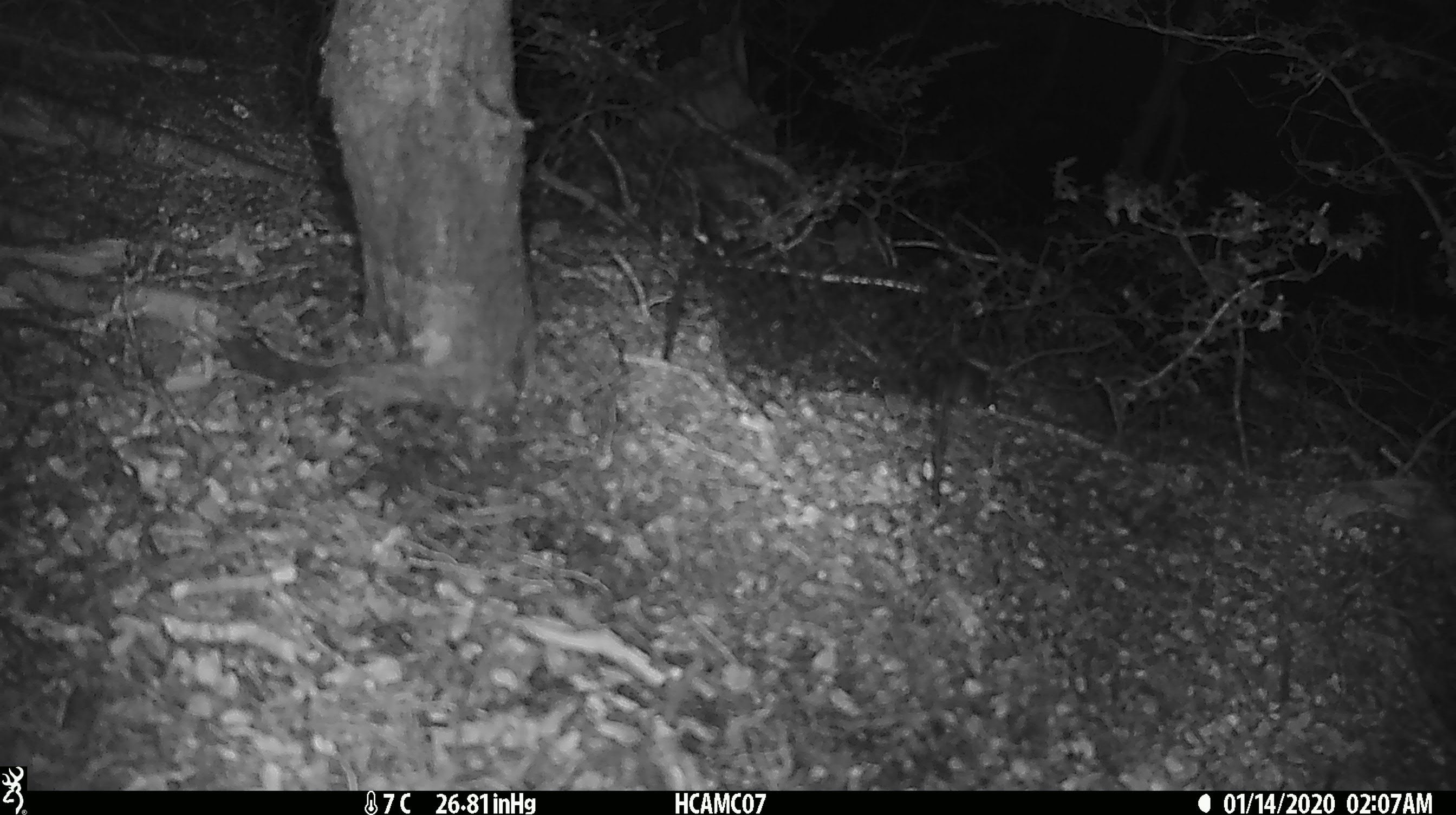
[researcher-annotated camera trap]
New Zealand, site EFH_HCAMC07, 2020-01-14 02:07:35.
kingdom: Animalia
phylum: Chordata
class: Mammalia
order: Rodentia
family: Muridae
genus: Mus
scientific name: Mus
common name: mouse